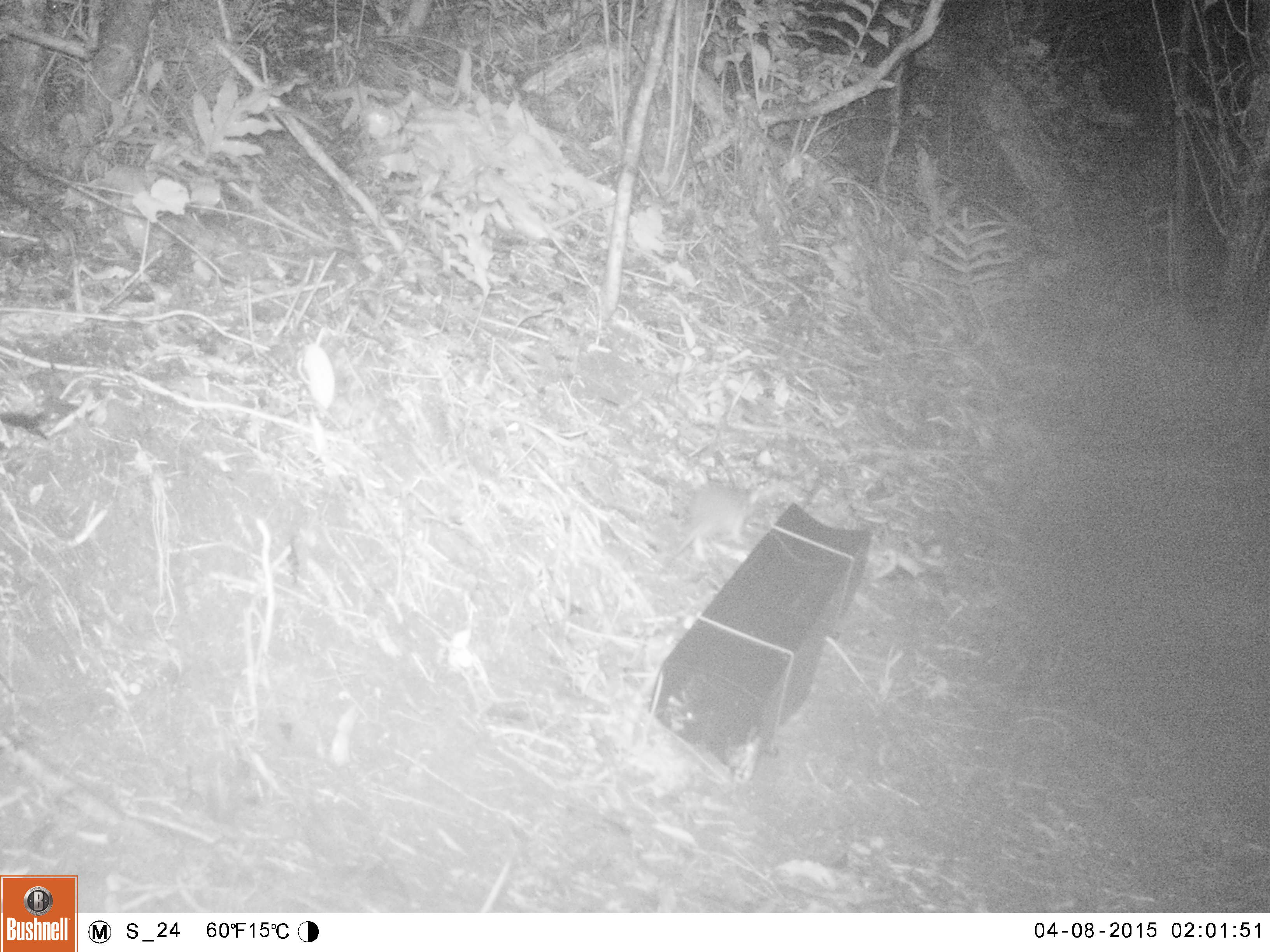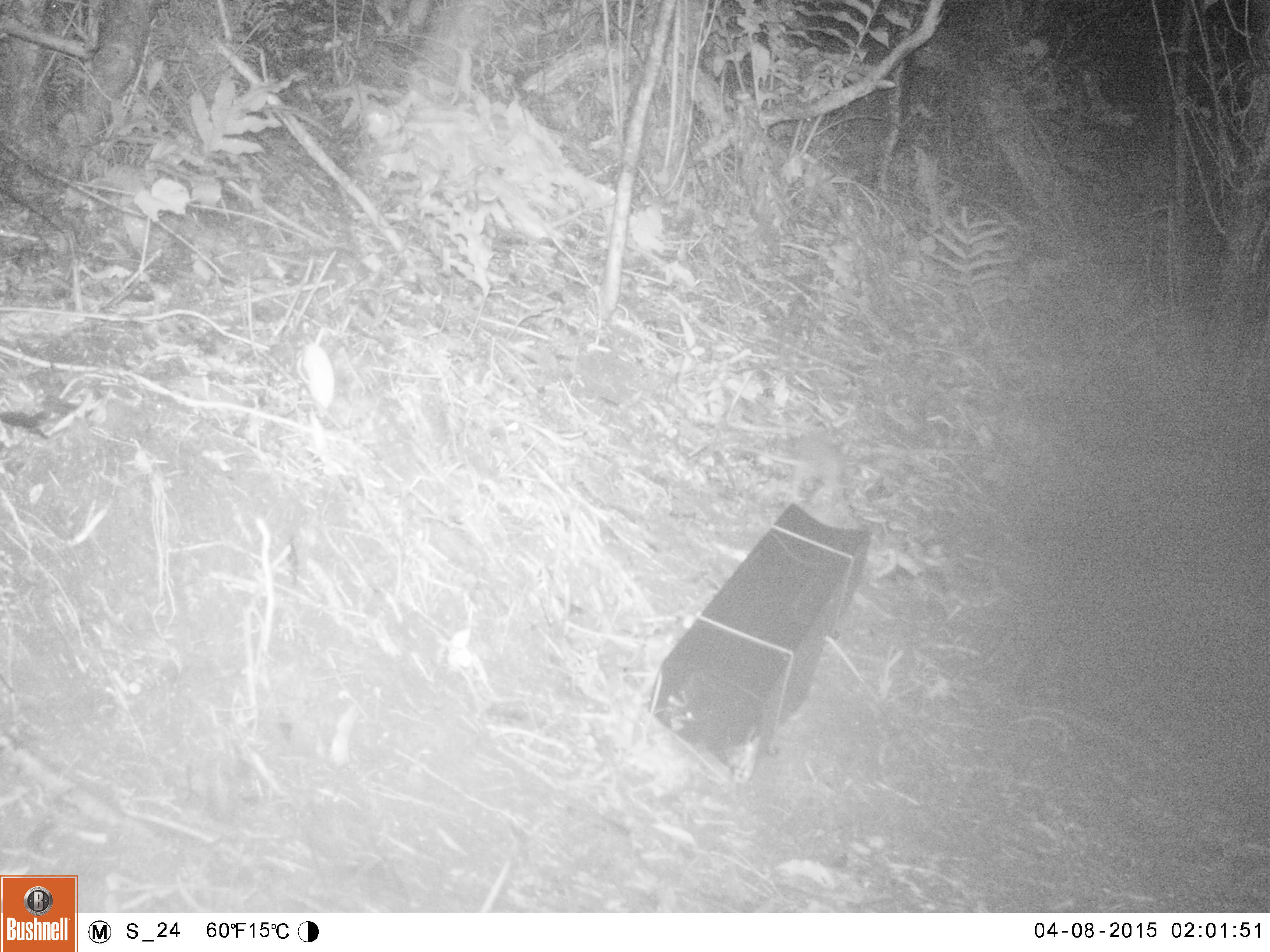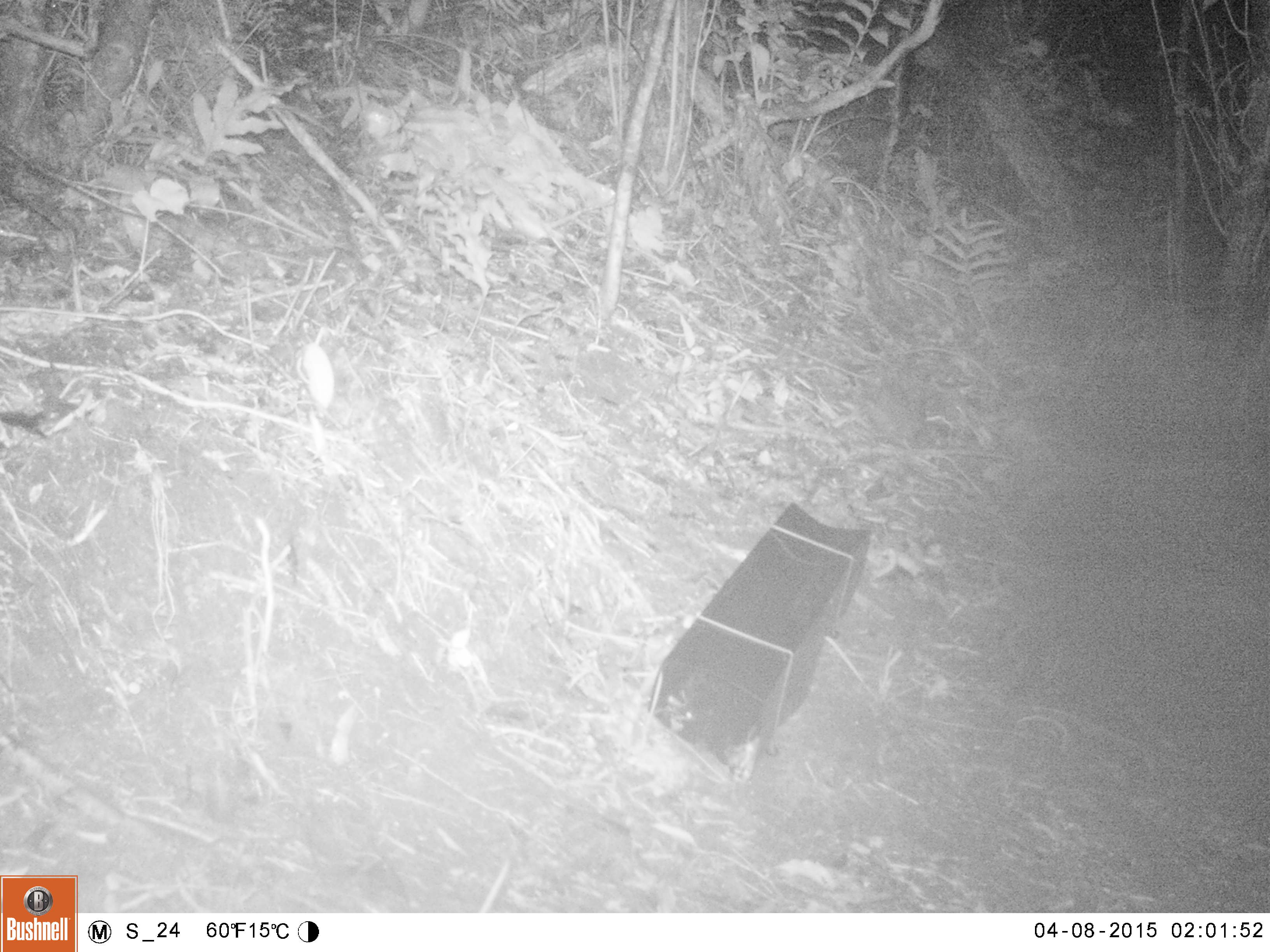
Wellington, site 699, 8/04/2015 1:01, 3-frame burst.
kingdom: Animalia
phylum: Chordata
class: Mammalia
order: Rodentia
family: Muridae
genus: Rattus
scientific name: Rattus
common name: rat